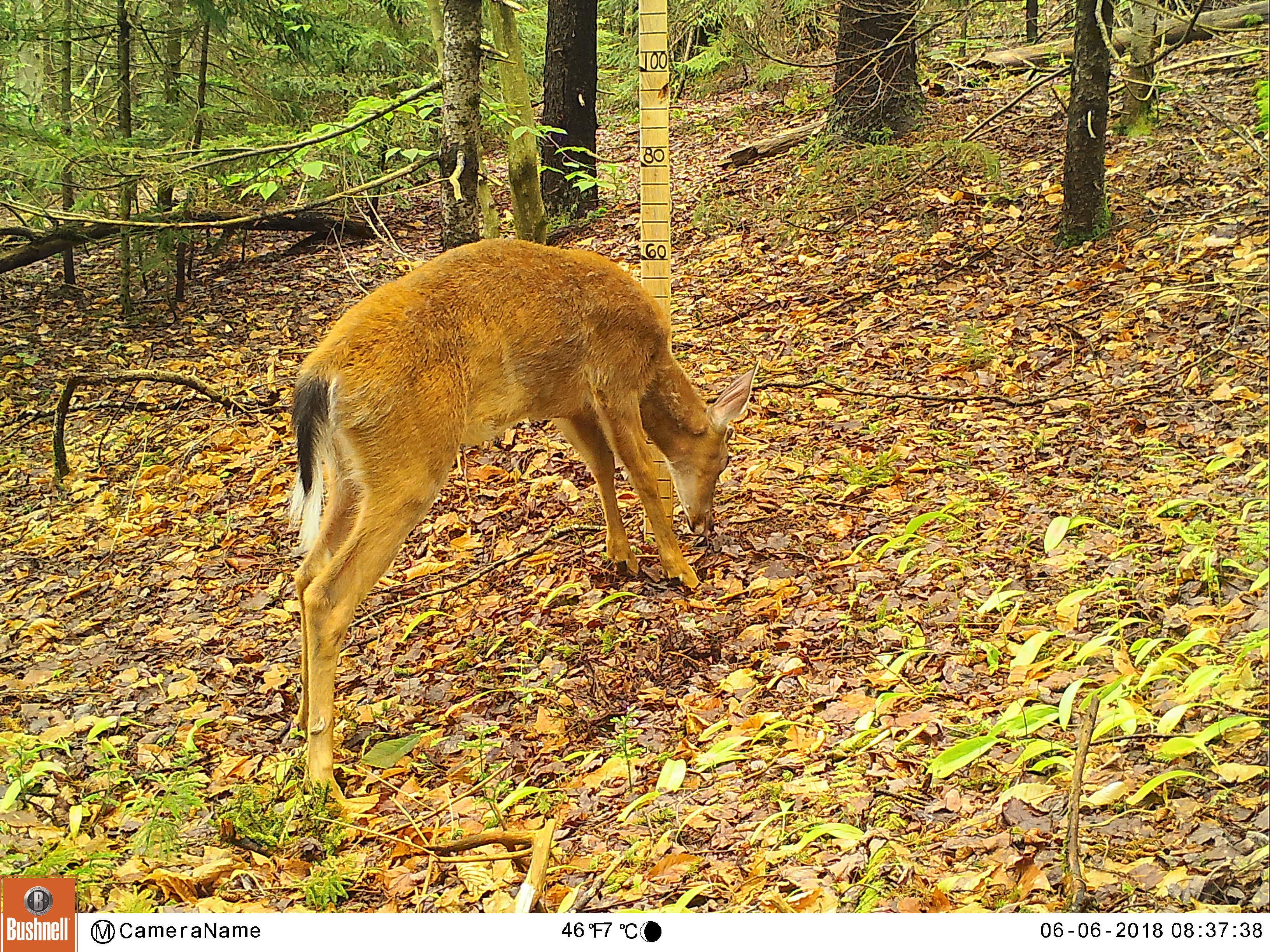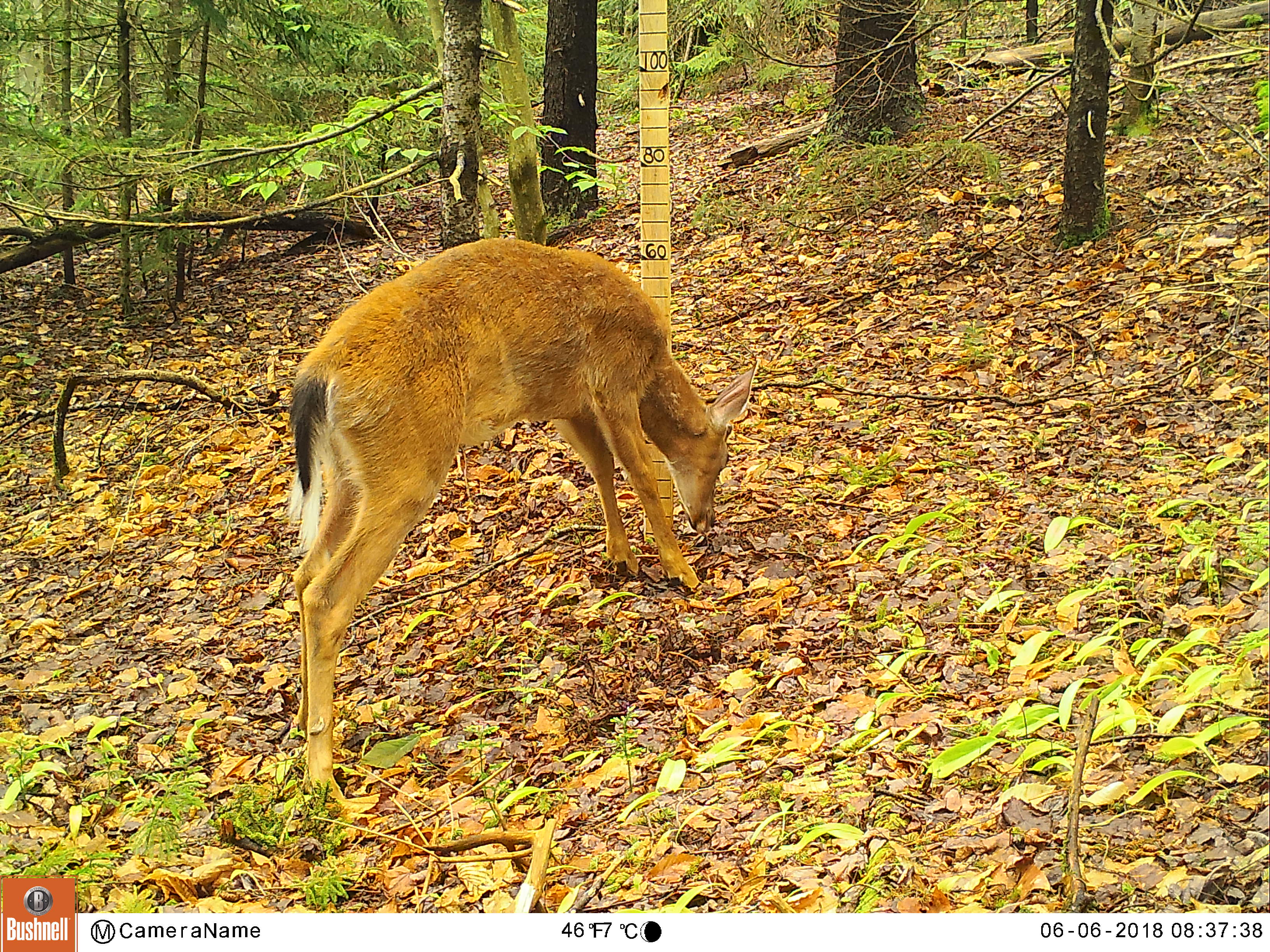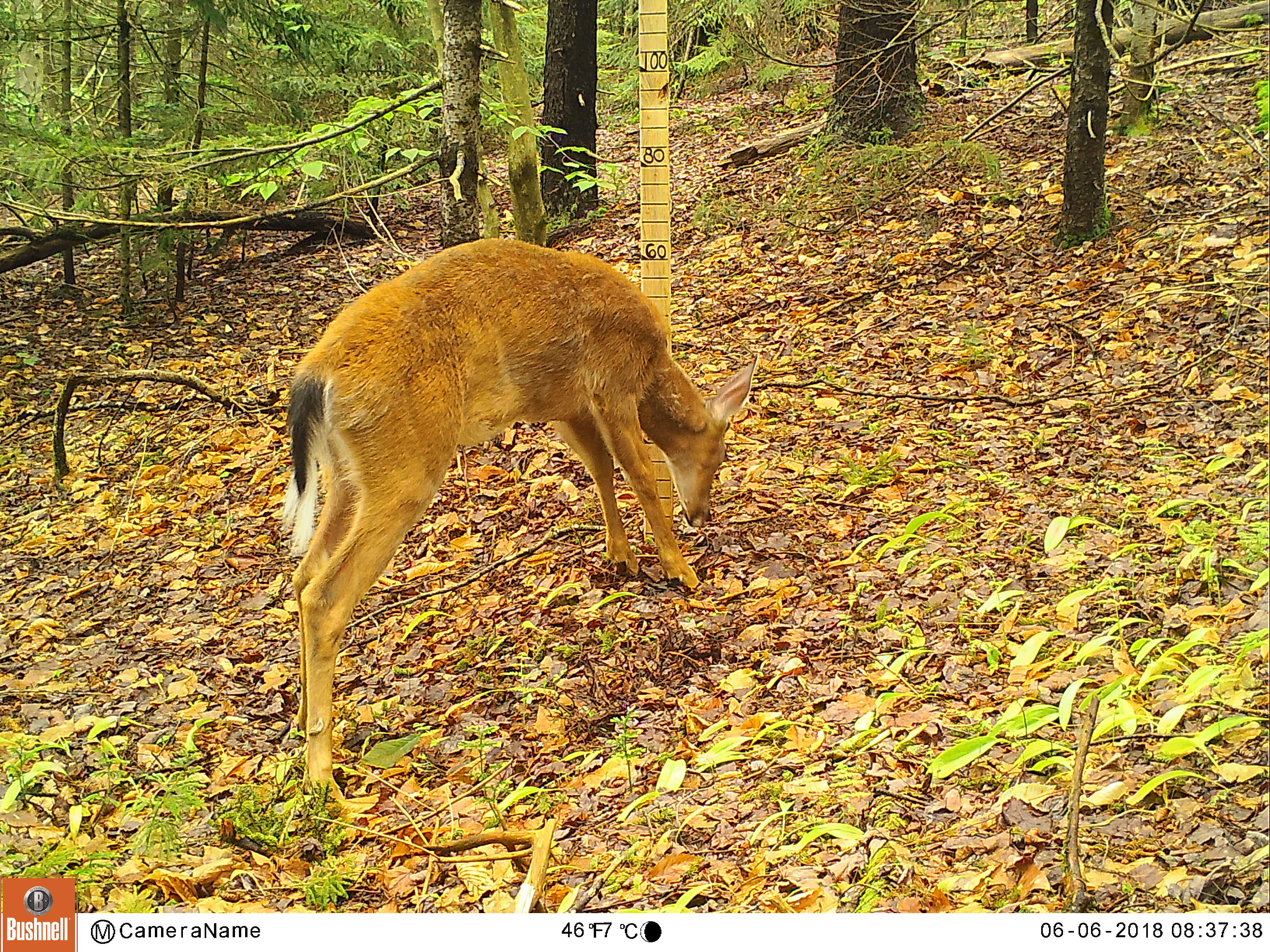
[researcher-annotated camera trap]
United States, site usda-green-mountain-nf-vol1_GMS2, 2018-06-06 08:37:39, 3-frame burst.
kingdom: Animalia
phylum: Chordata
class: Mammalia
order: Artiodactyla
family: Cervidae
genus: Odocoileus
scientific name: Odocoileus virginianus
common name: white-tailed deer